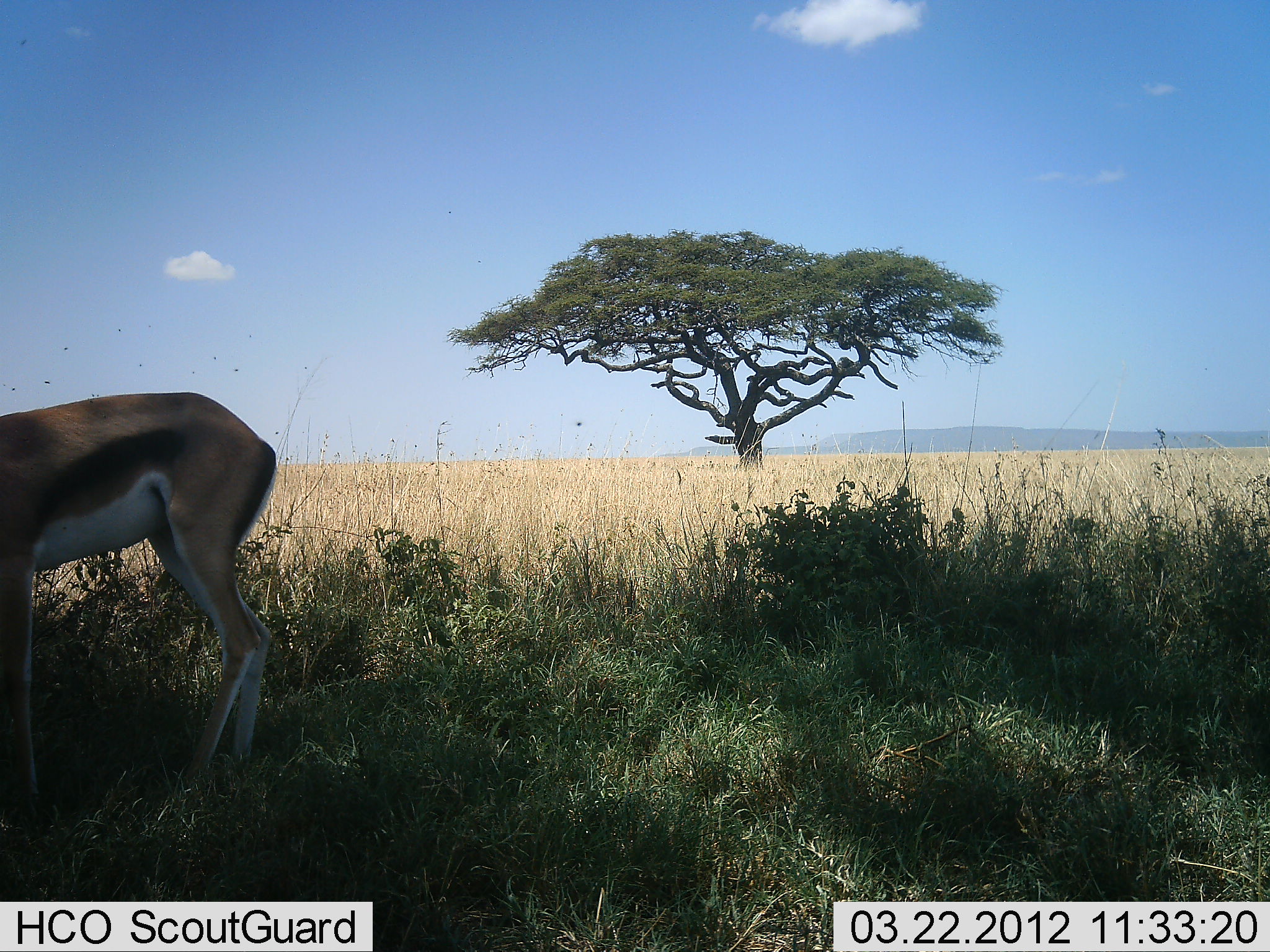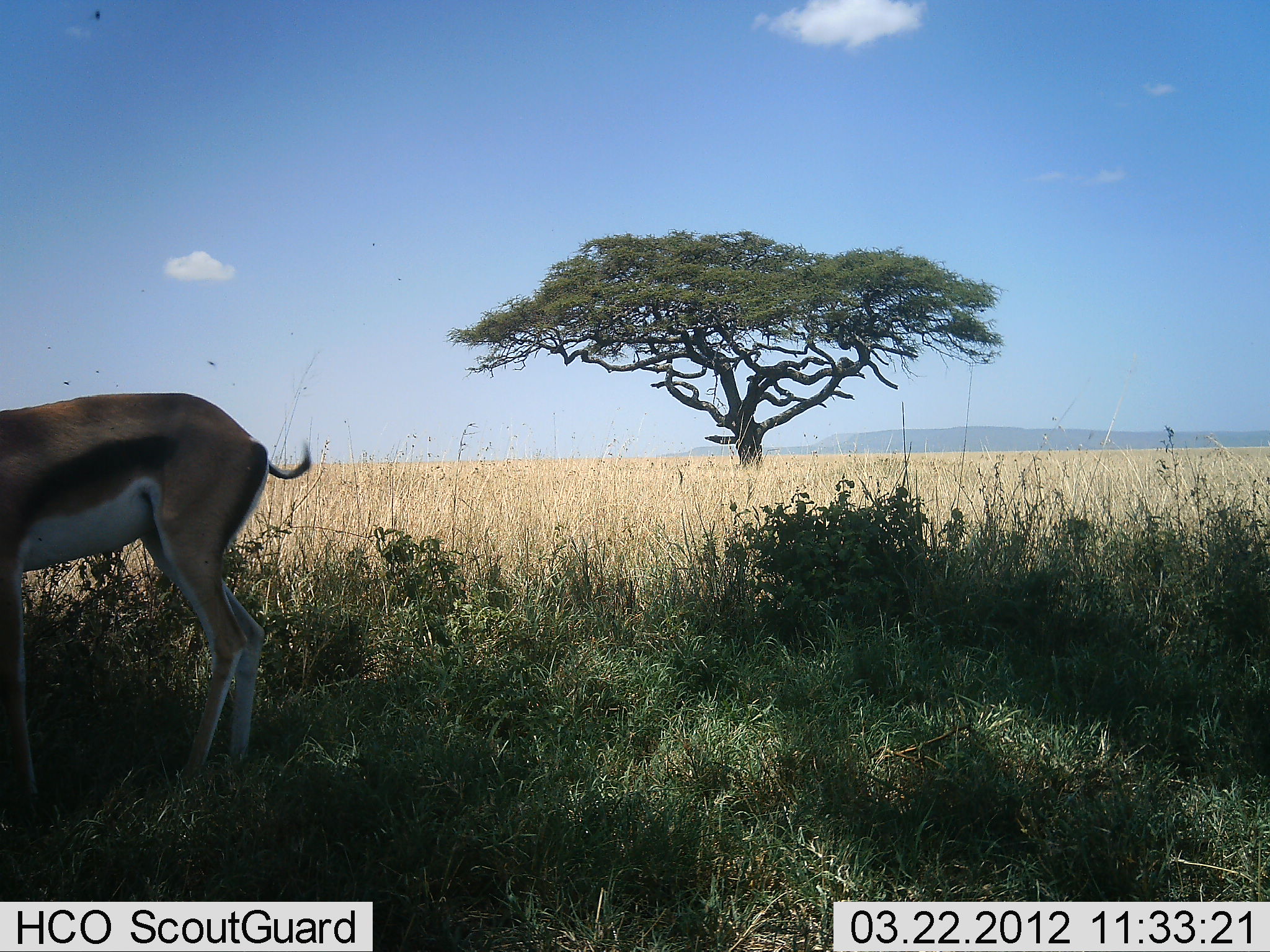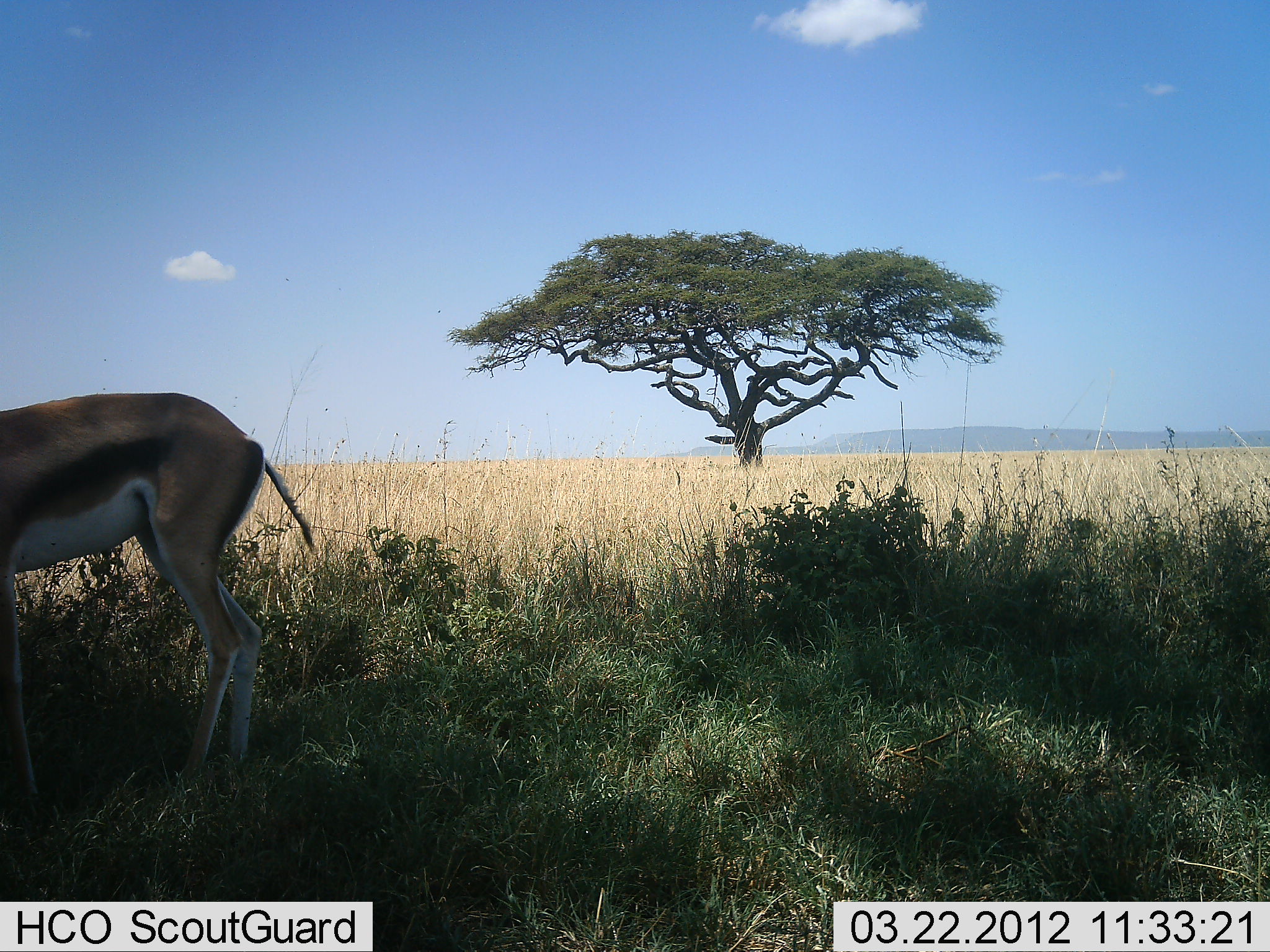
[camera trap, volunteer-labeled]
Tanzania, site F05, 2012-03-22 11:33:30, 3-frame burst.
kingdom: Animalia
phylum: Chordata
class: Mammalia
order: Artiodactyla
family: Bovidae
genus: Eudorcas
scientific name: Eudorcas thomsonii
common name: thomson's gazelle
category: gazellethomsons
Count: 1.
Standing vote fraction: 68%.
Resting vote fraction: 0%.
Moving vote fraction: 4%.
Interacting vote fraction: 0%.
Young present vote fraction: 0%.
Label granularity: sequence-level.